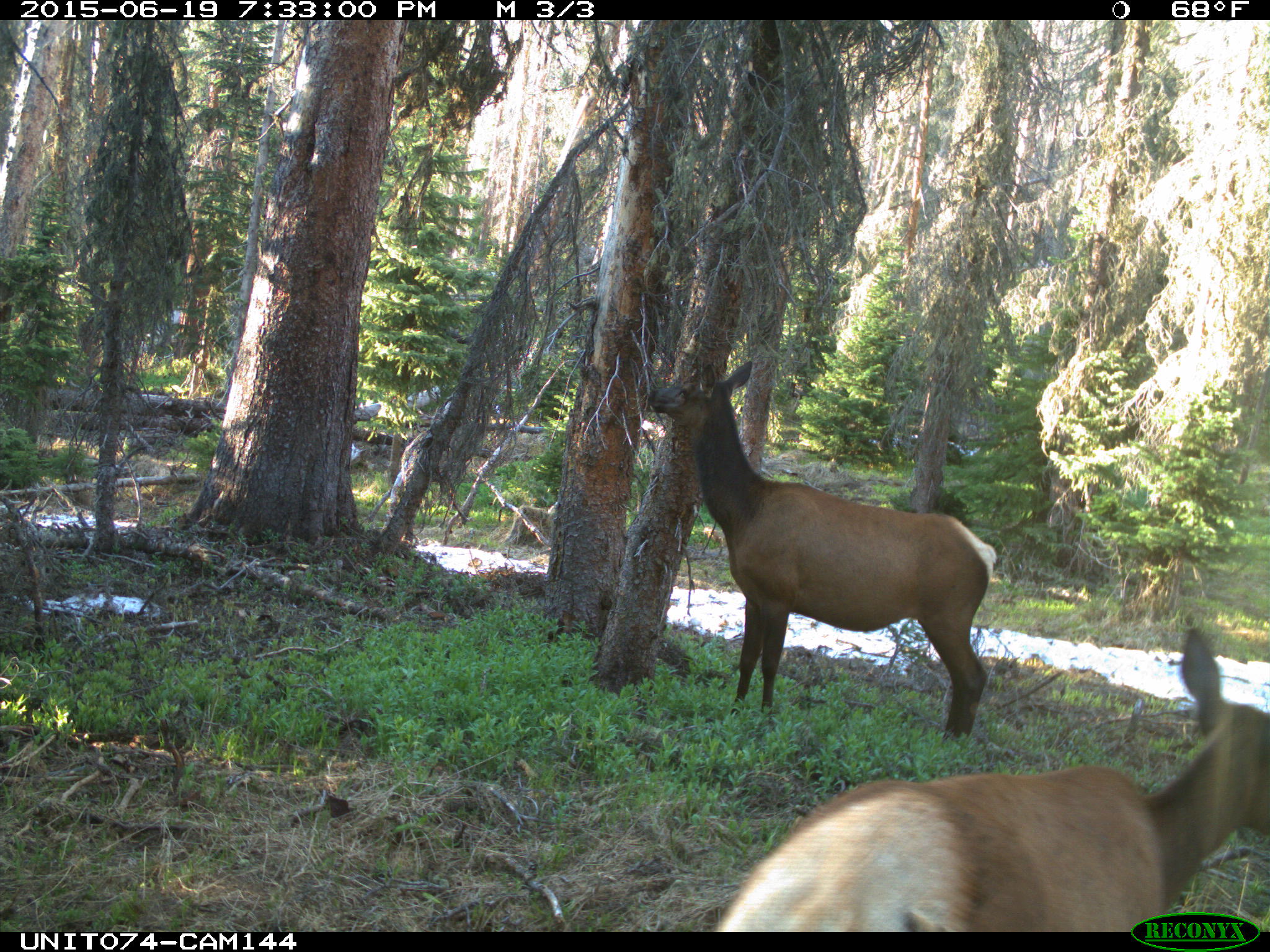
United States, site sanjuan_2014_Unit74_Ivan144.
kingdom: Animalia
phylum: Chordata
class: Mammalia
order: Artiodactyla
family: Cervidae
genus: Cervus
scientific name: Cervus elaphus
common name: red deer